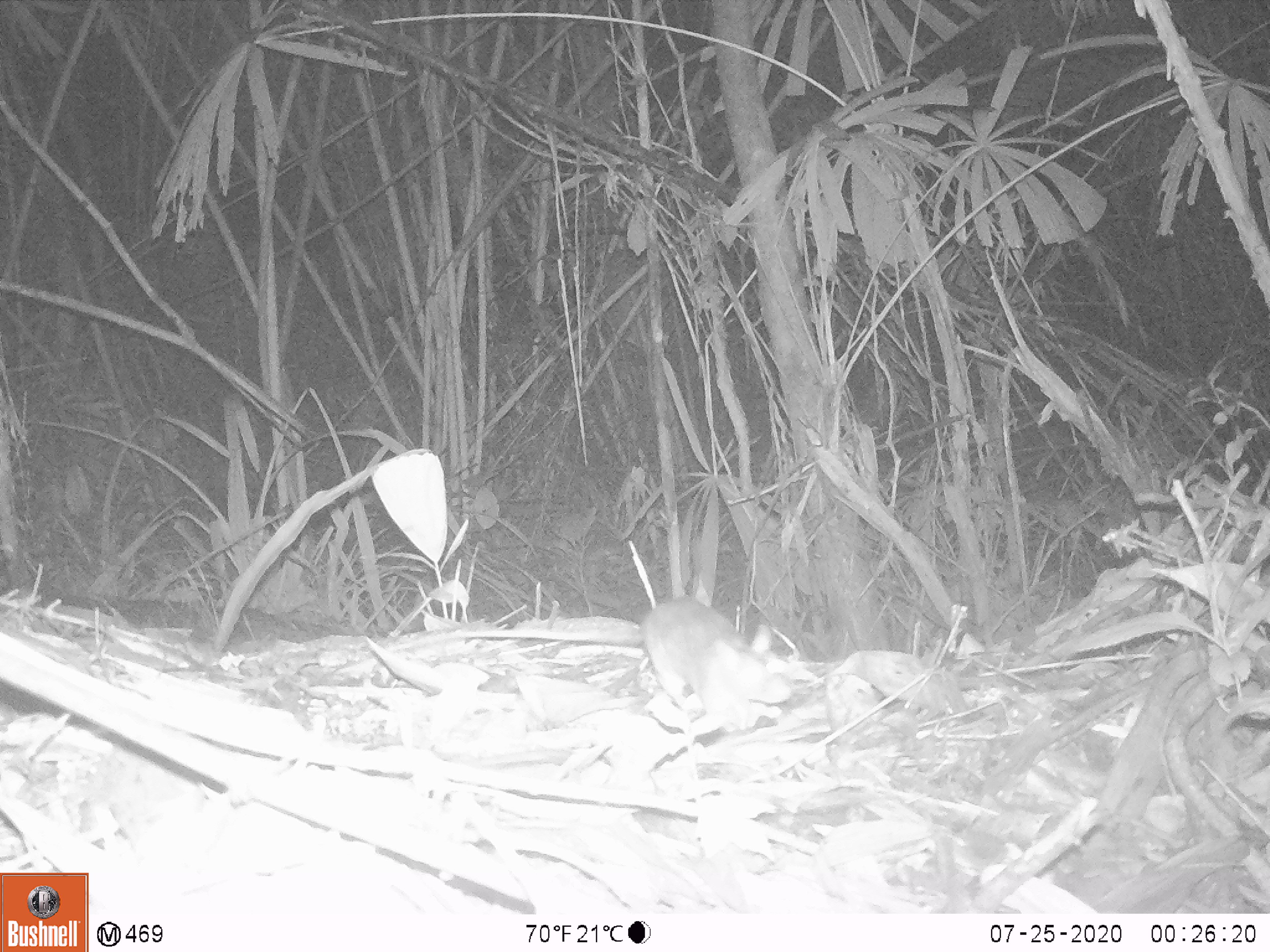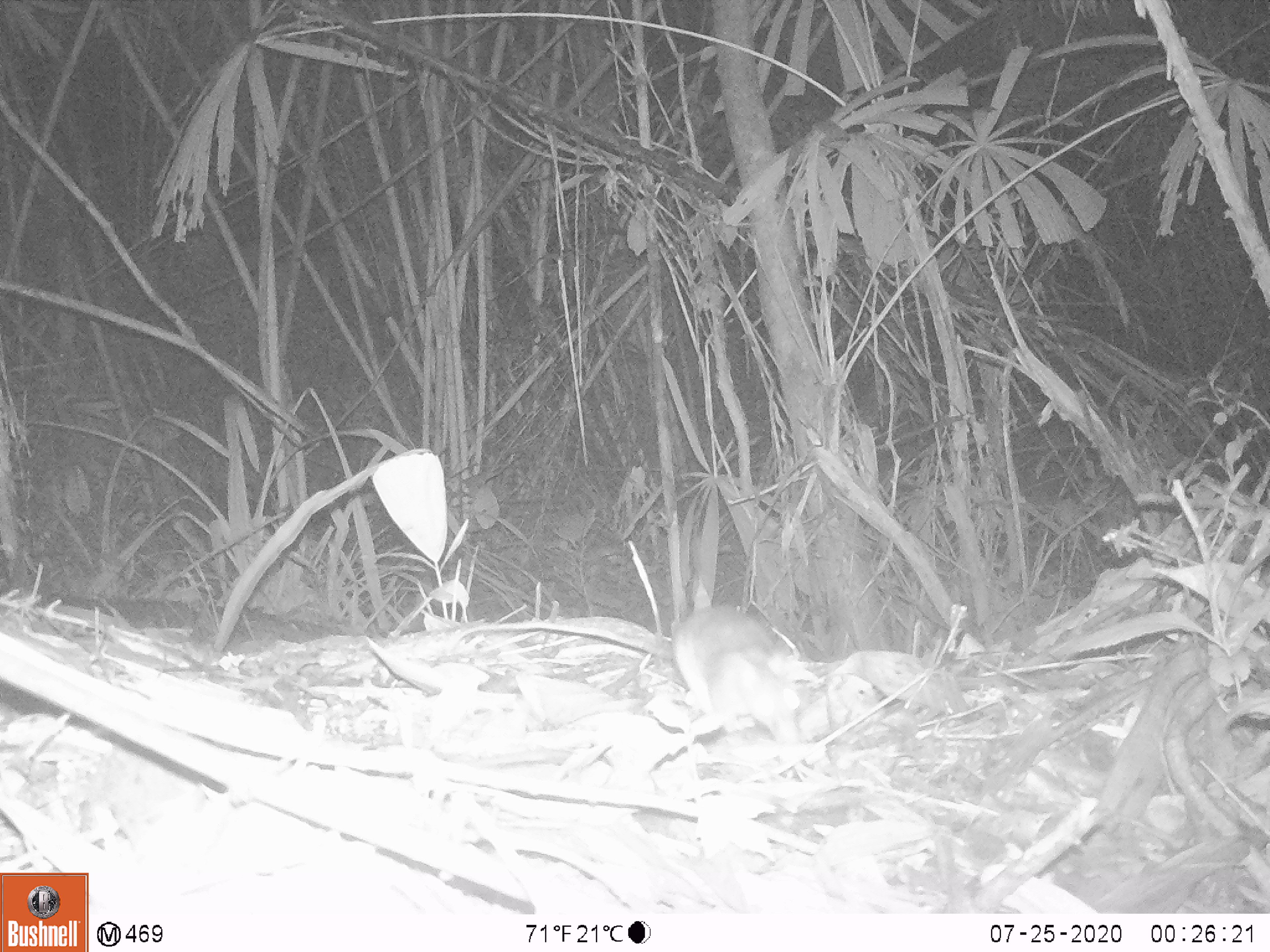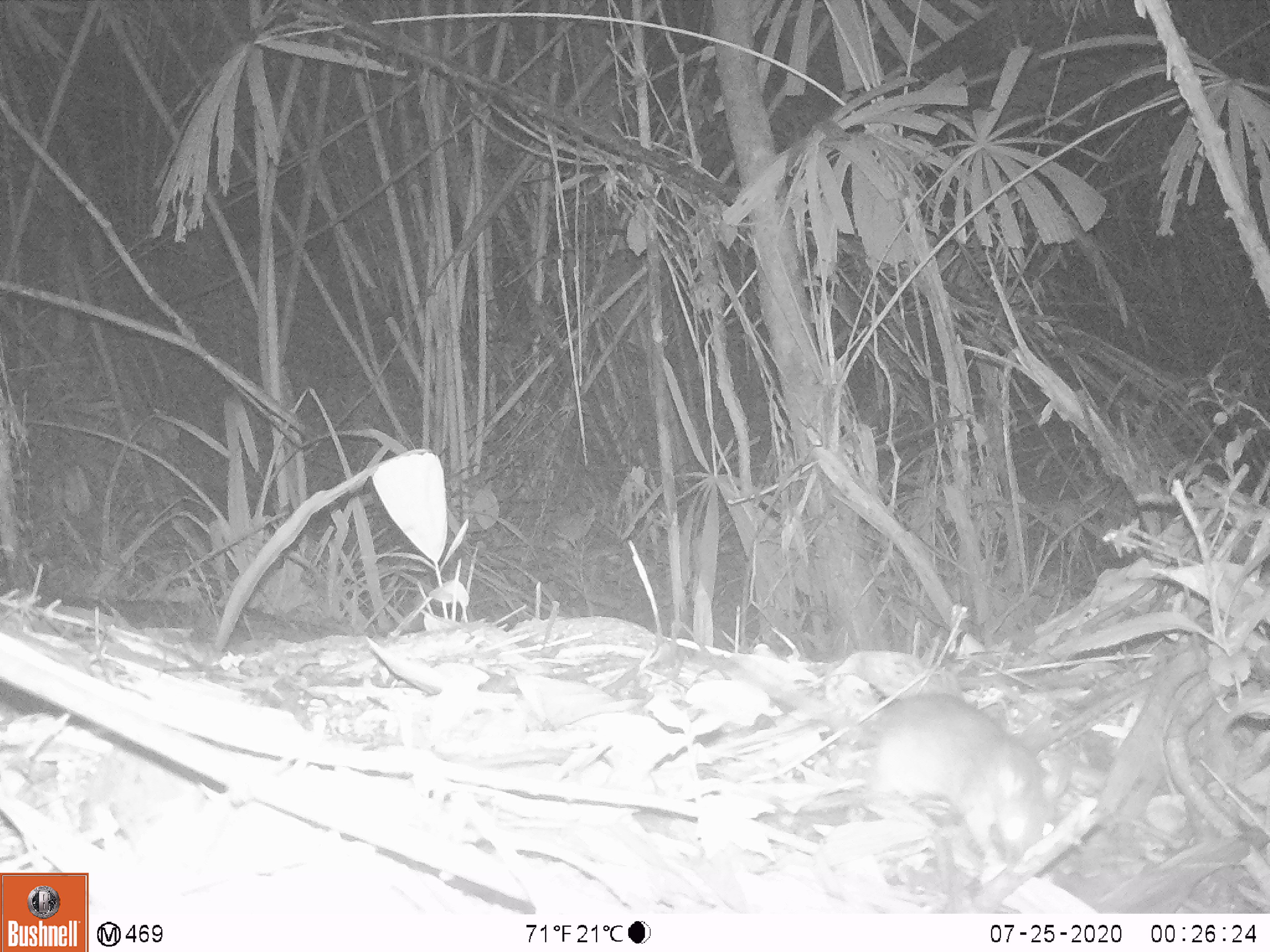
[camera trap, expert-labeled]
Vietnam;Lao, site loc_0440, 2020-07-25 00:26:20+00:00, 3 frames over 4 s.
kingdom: Animalia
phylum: Chordata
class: Mammalia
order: Rodentia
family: Muridae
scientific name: Muridae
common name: old-world mice and rats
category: unidentified murid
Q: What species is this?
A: Unidentified murid (old-world mice and rats) (Muridae).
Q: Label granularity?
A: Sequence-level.